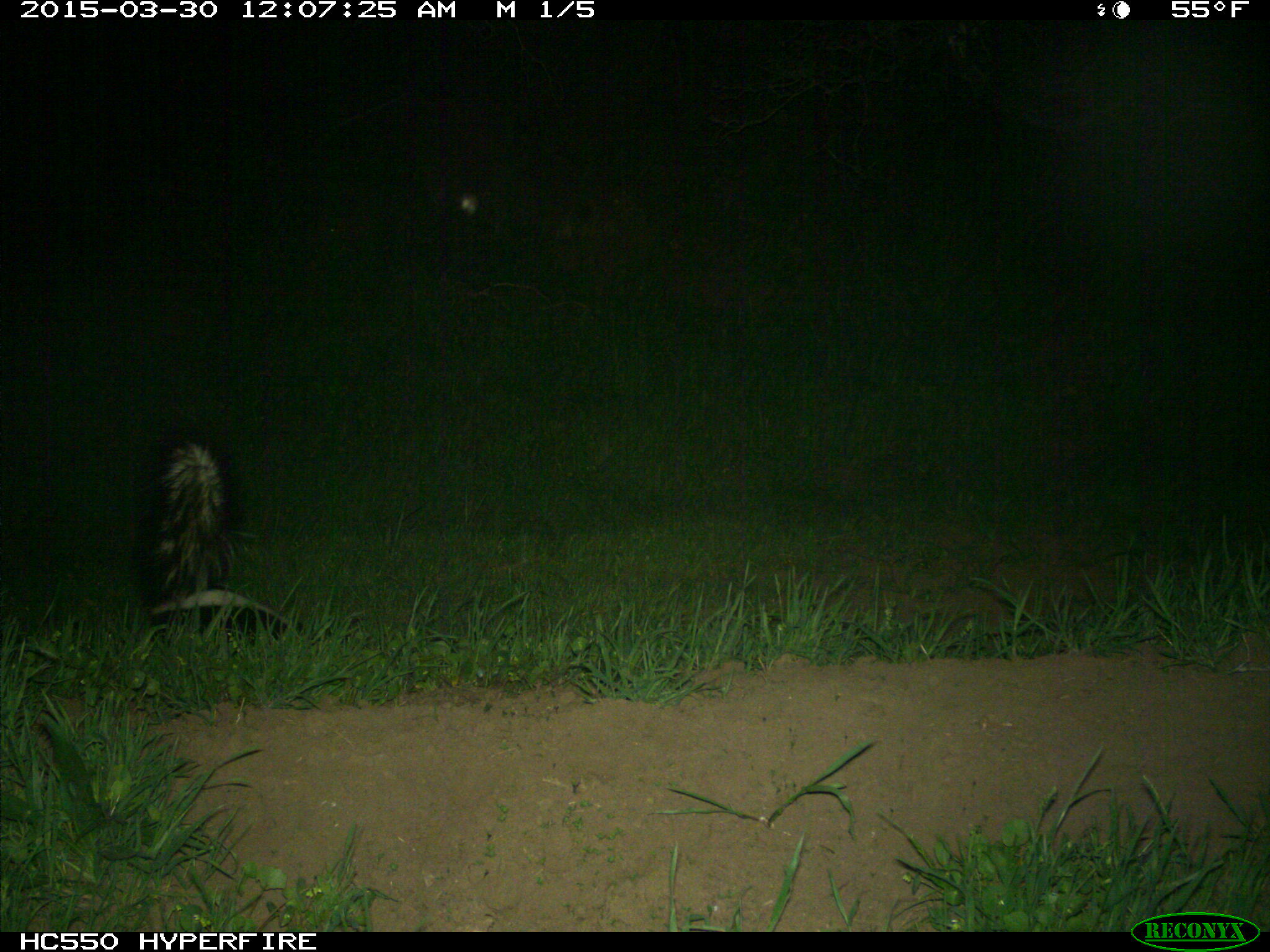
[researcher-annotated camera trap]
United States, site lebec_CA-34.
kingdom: Animalia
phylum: Chordata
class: Mammalia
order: Carnivora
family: Mephitidae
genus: Mephitis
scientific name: Mephitis mephitis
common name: striped skunk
Mephitis mephitis (striped skunk).